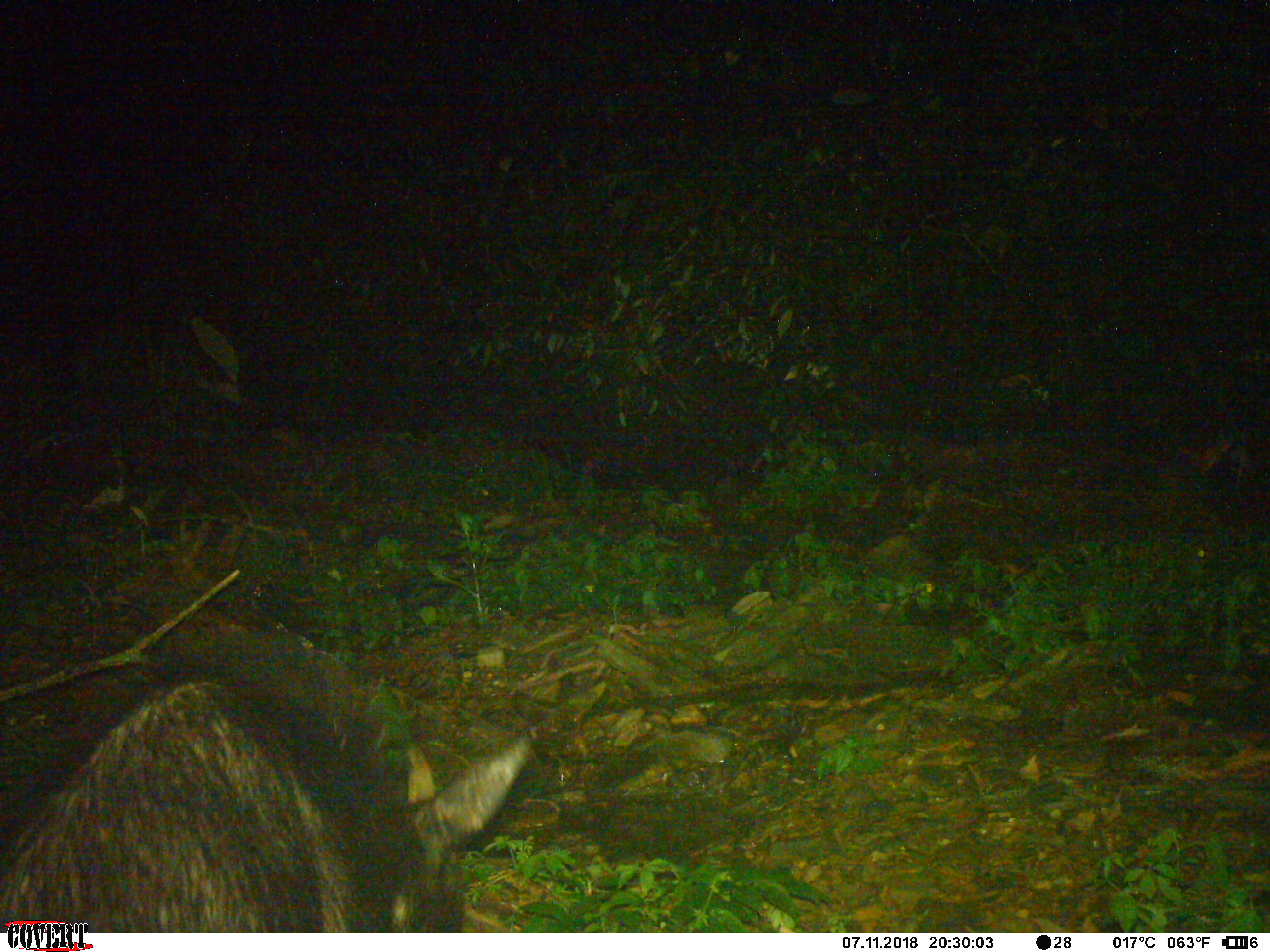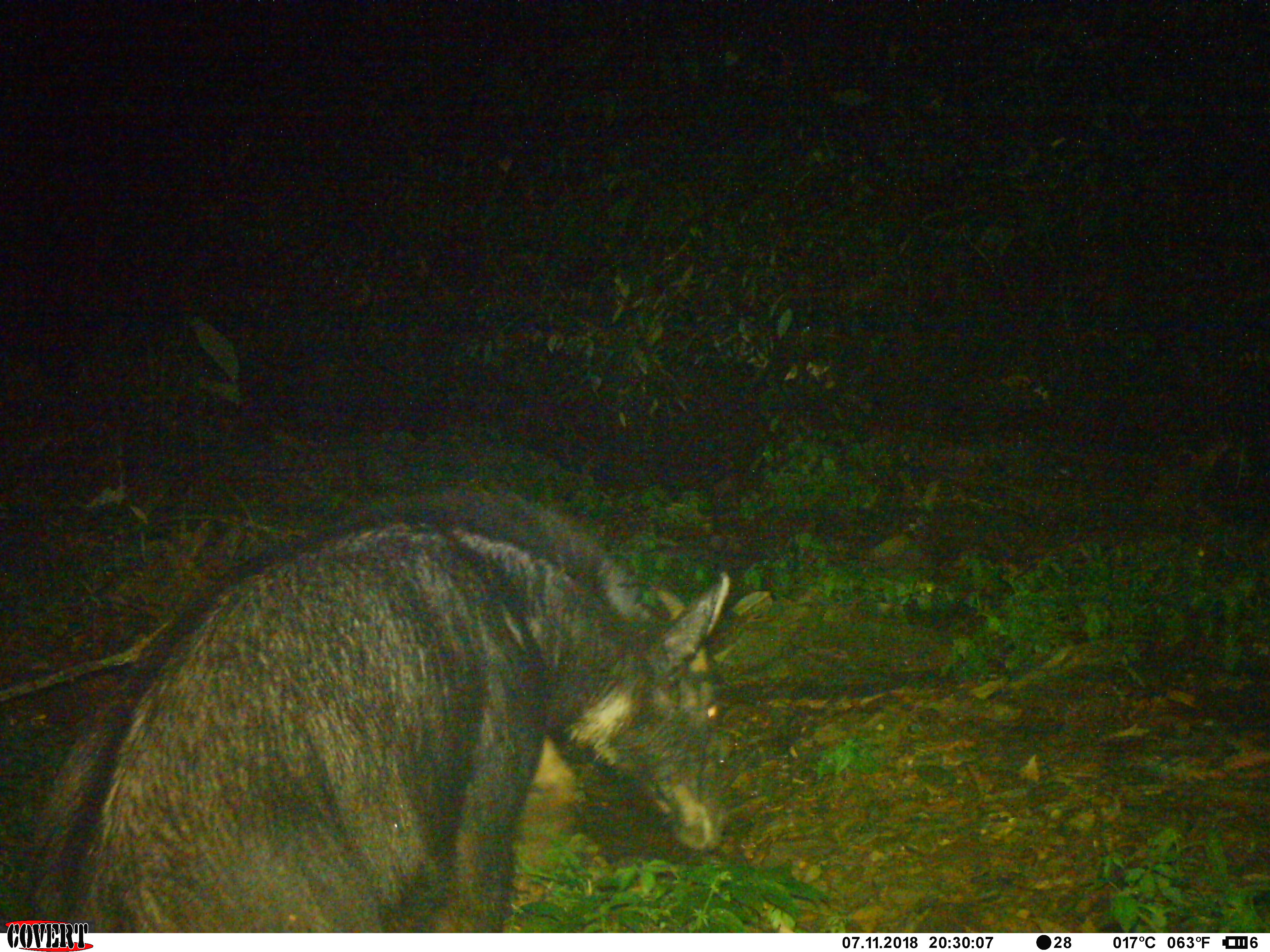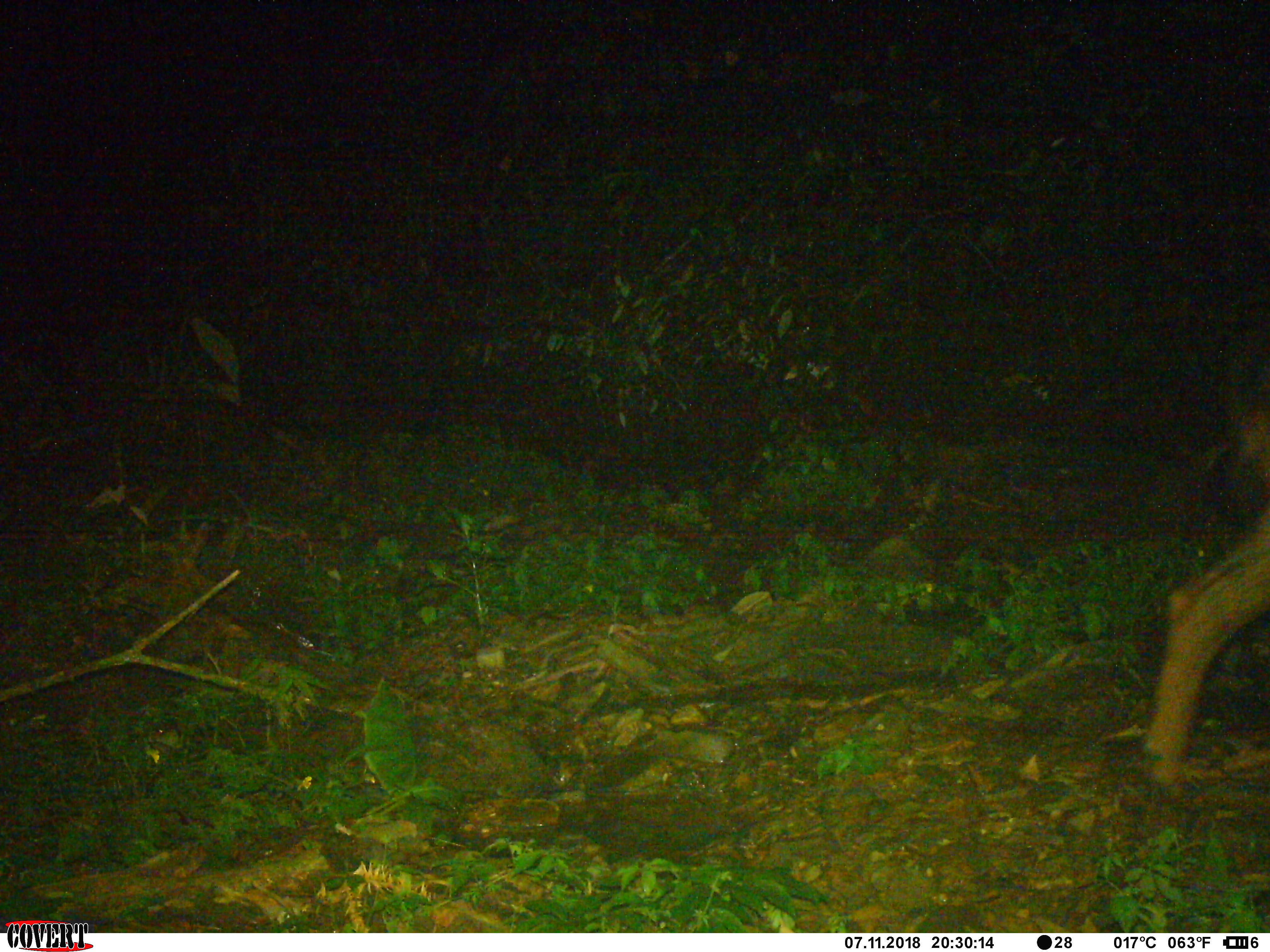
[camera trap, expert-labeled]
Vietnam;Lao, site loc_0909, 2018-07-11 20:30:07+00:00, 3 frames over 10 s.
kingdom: Animalia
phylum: Chordata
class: Mammalia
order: Artiodactyla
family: Bovidae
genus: Capricornis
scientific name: Capricornis sumatraensis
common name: chinese serow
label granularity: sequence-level